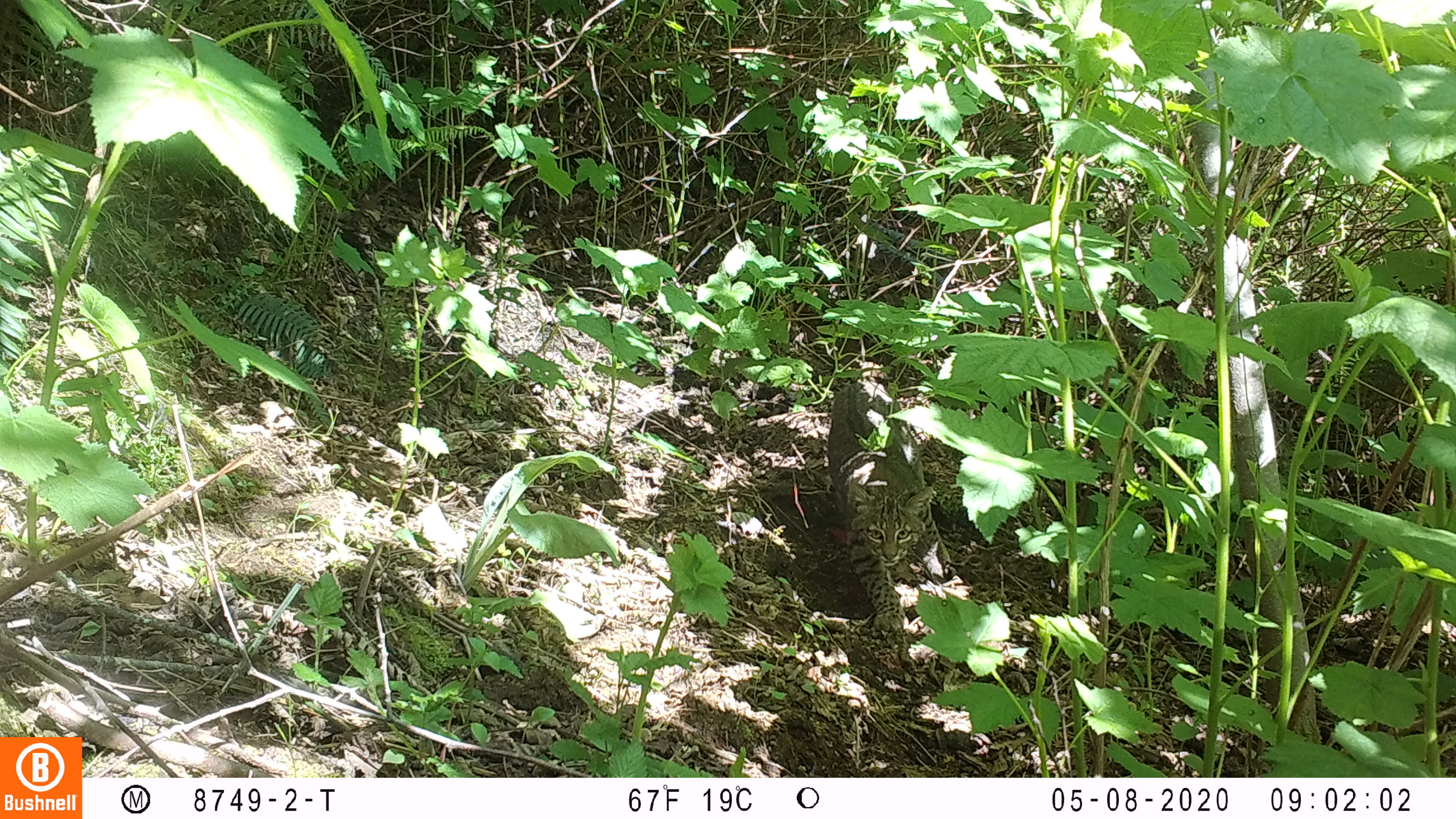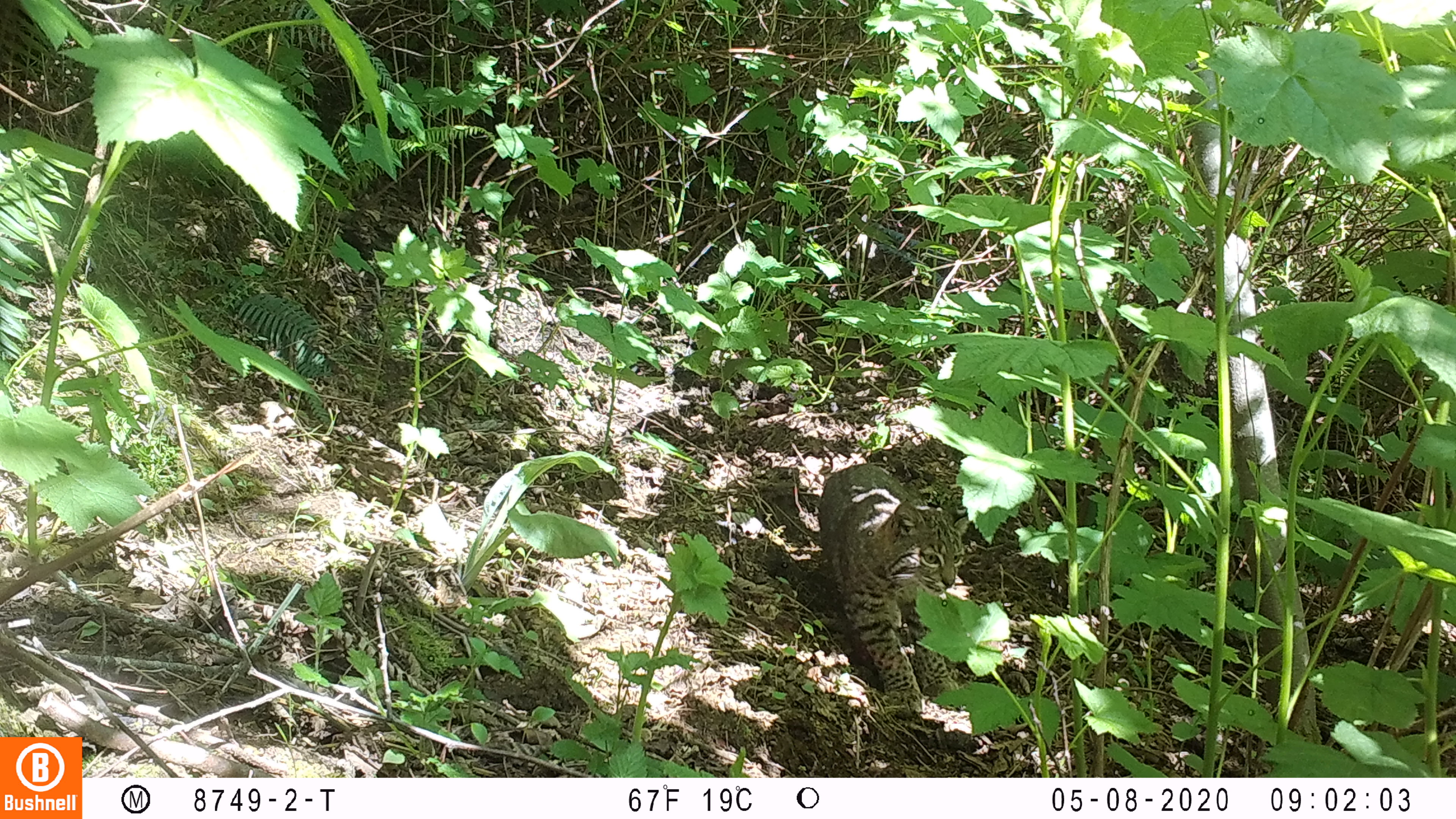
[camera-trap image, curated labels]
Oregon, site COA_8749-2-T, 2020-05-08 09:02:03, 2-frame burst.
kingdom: Animalia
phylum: Chordata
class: Mammalia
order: Carnivora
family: Felidae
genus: Lynx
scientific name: Lynx rufus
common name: bobcat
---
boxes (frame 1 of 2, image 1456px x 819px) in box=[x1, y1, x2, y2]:
bobcat: box=[819, 368, 963, 642]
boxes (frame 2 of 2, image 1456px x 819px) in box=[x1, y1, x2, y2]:
bobcat: box=[813, 448, 984, 723]